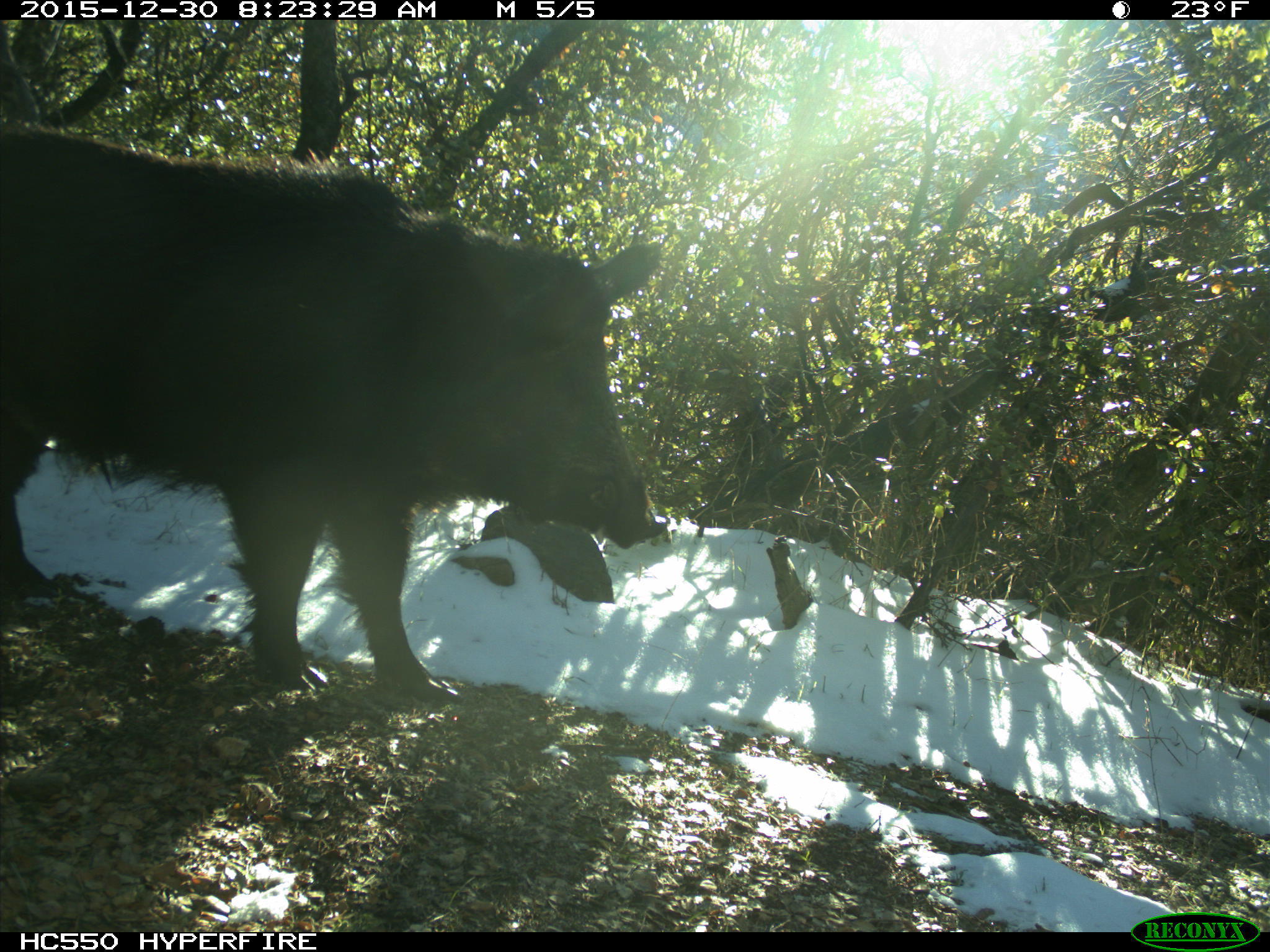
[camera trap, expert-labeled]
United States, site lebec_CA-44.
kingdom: Animalia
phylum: Chordata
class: Mammalia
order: Artiodactyla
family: Suidae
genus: Sus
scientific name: Sus scrofa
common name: wild boar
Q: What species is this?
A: Sus scrofa (wild boar).